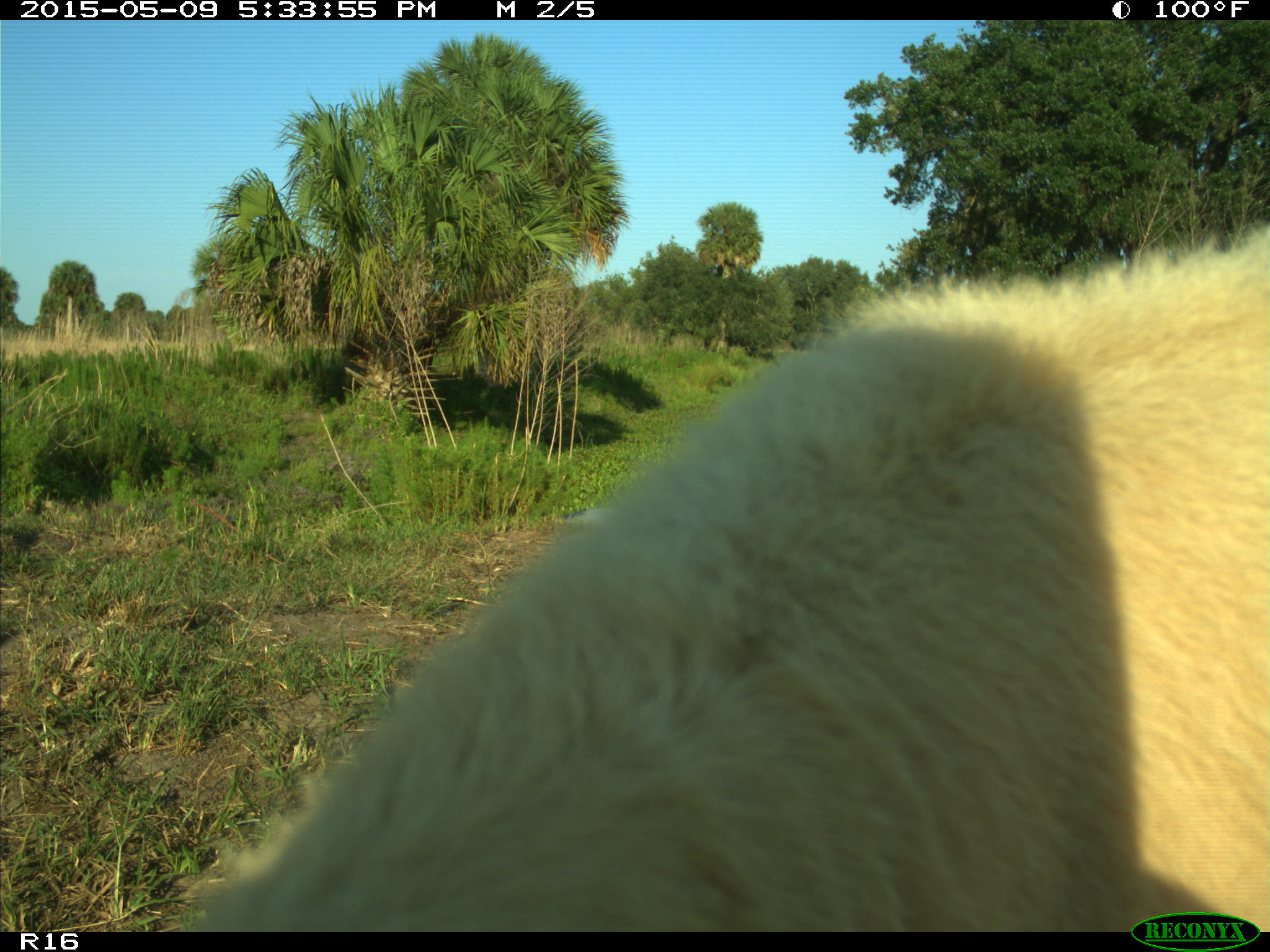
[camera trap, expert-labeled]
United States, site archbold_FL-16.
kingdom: Animalia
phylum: Chordata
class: Mammalia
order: Artiodactyla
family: Suidae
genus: Sus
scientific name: Sus scrofa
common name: wild boar